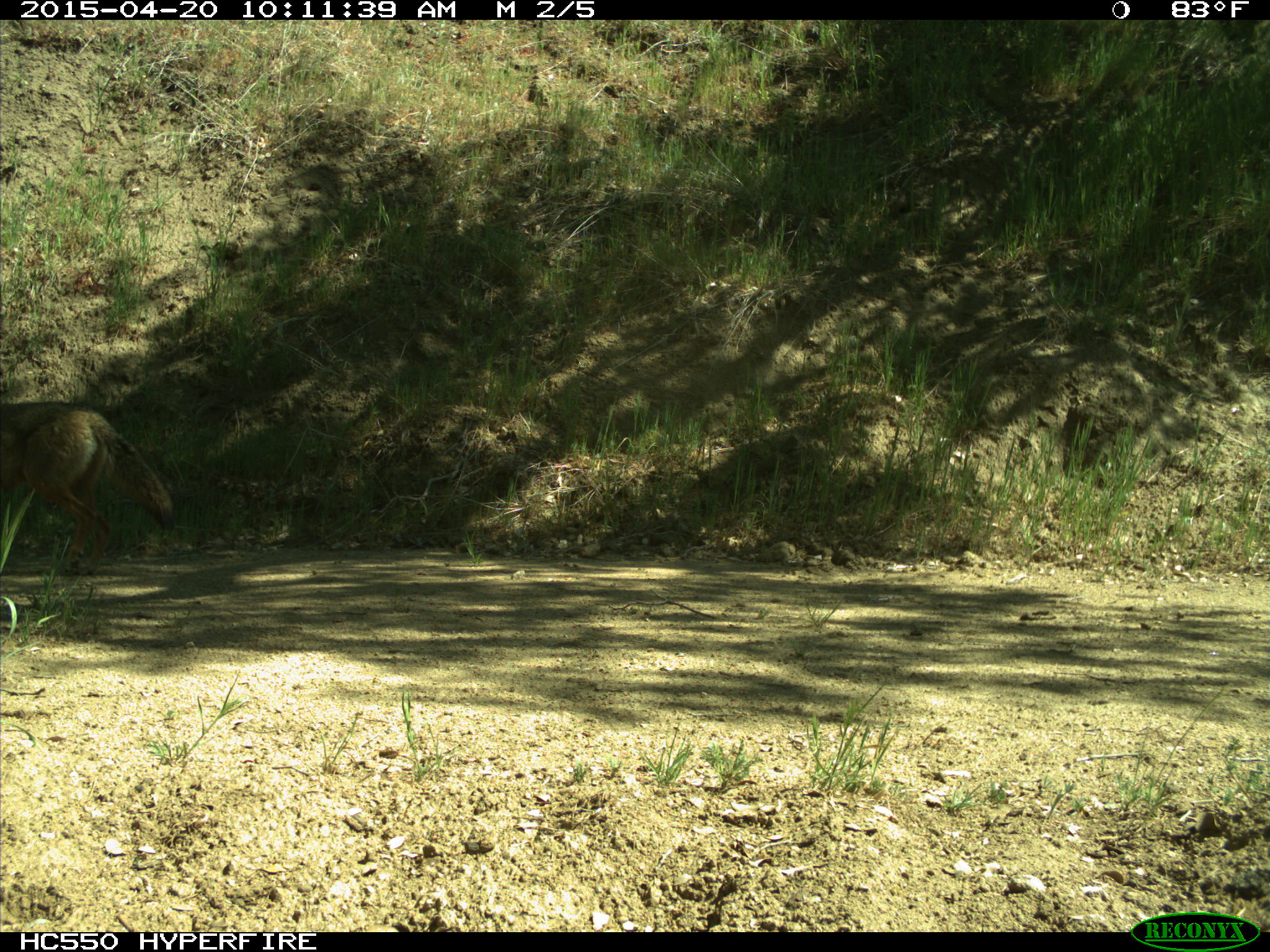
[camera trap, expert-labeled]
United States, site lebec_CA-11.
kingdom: Animalia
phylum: Chordata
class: Mammalia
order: Carnivora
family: Canidae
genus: Canis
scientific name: Canis latrans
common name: coyote